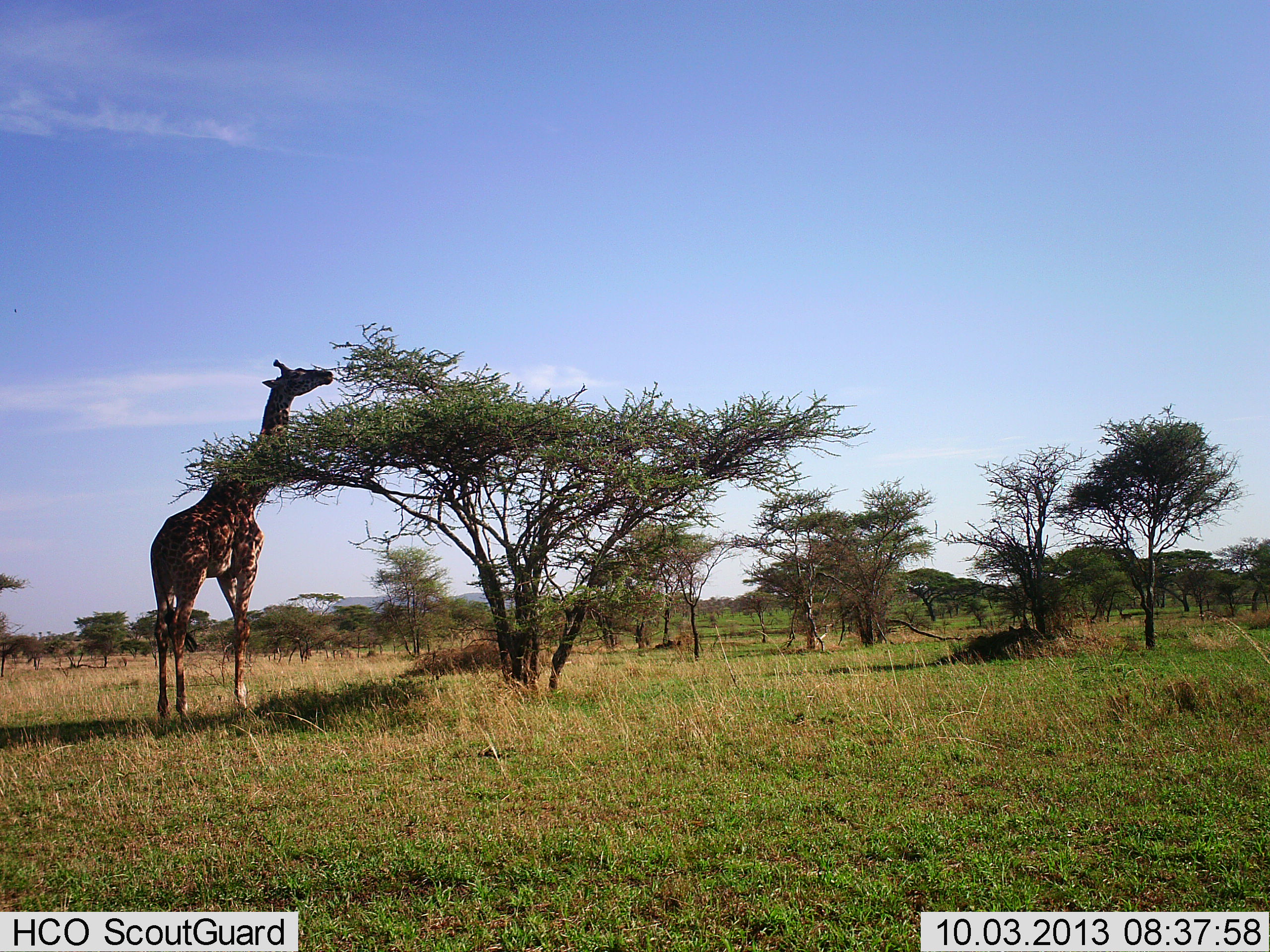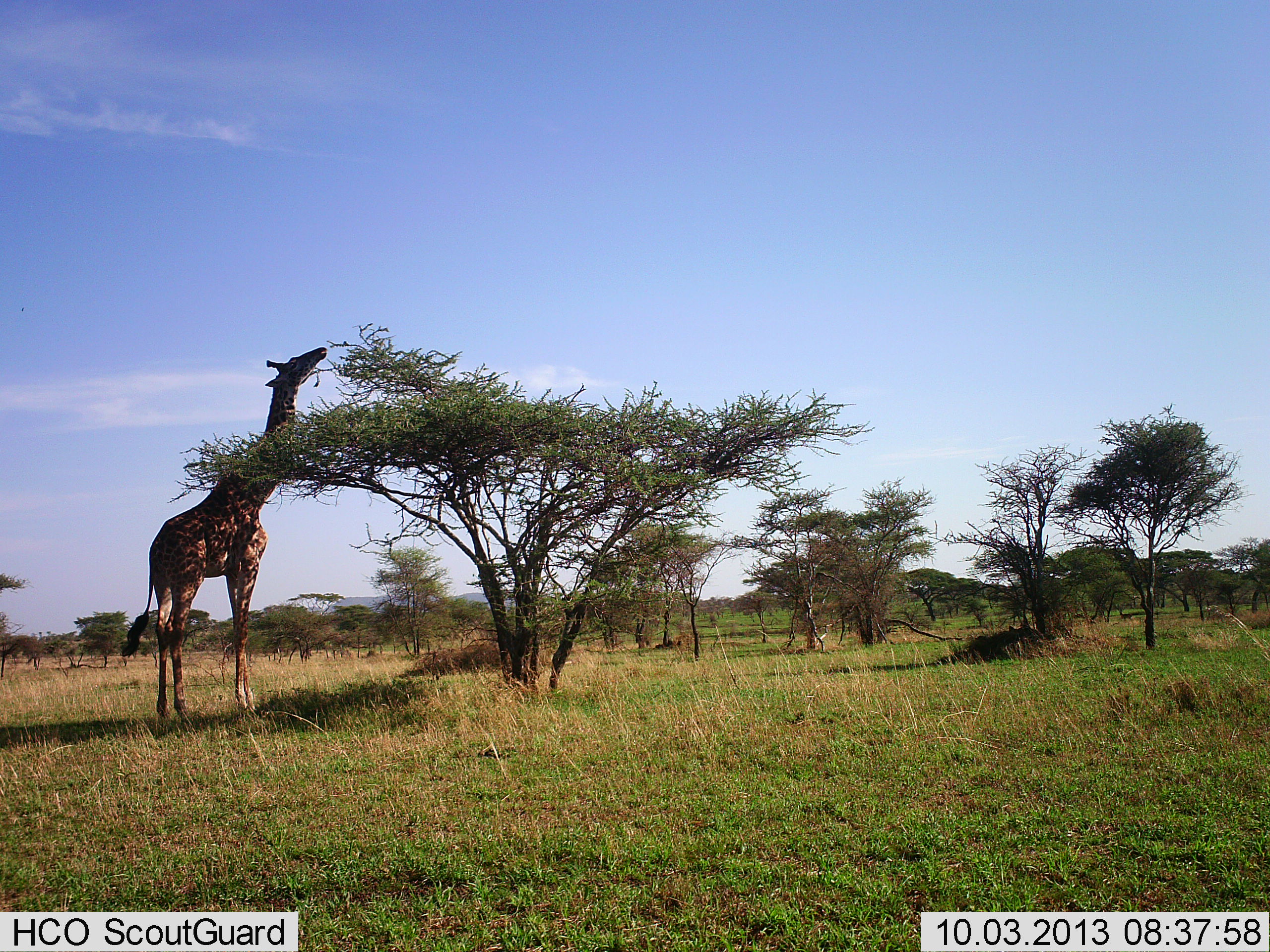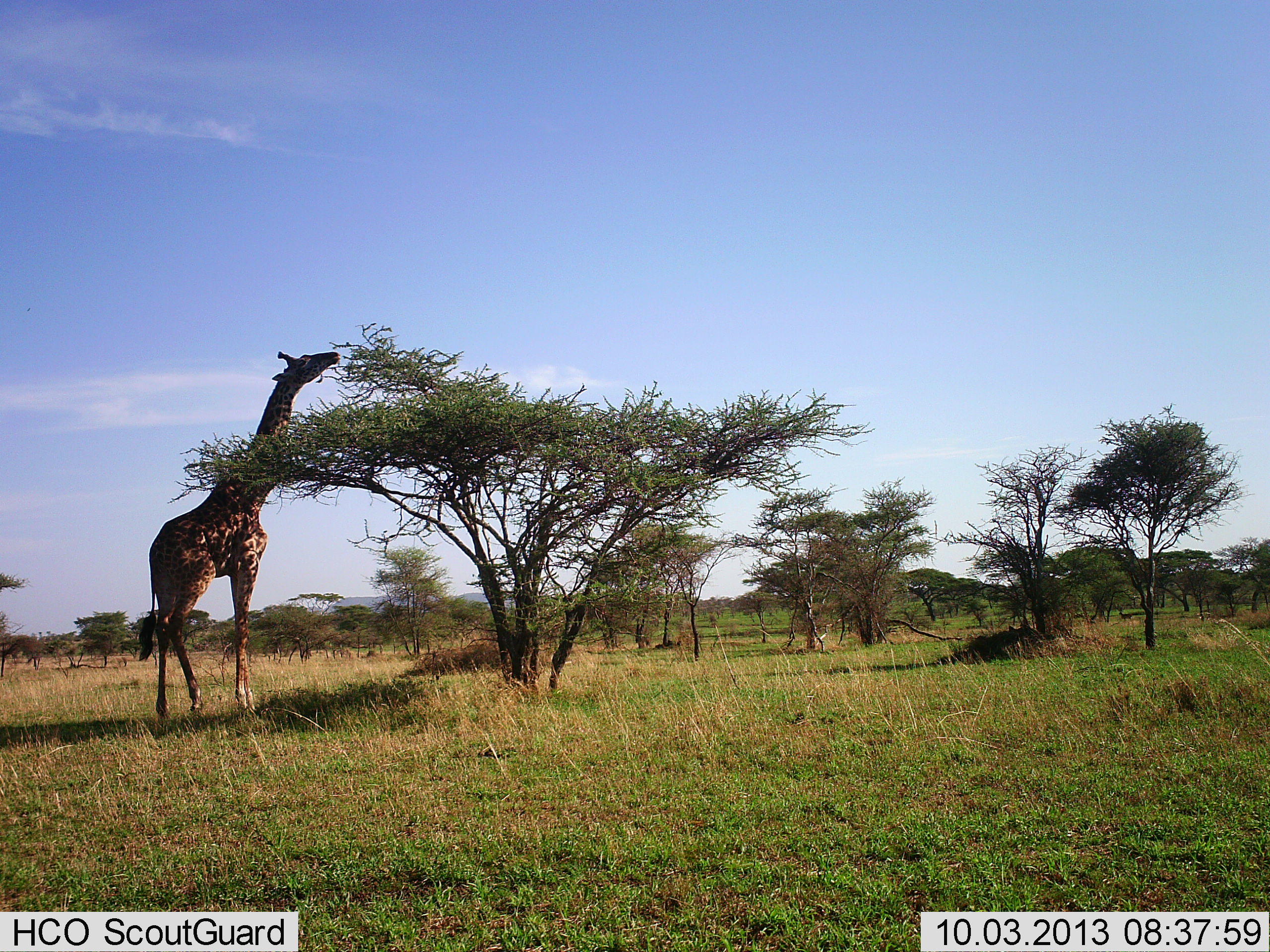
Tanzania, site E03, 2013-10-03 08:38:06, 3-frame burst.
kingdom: Animalia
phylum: Chordata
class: Mammalia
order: Artiodactyla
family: Giraffidae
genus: Giraffa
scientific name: Giraffa camelopardalis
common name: giraffe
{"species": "giraffe (Giraffa camelopardalis)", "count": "1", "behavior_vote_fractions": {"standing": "18%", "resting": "0%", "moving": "12%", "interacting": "0%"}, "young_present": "0%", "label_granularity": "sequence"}